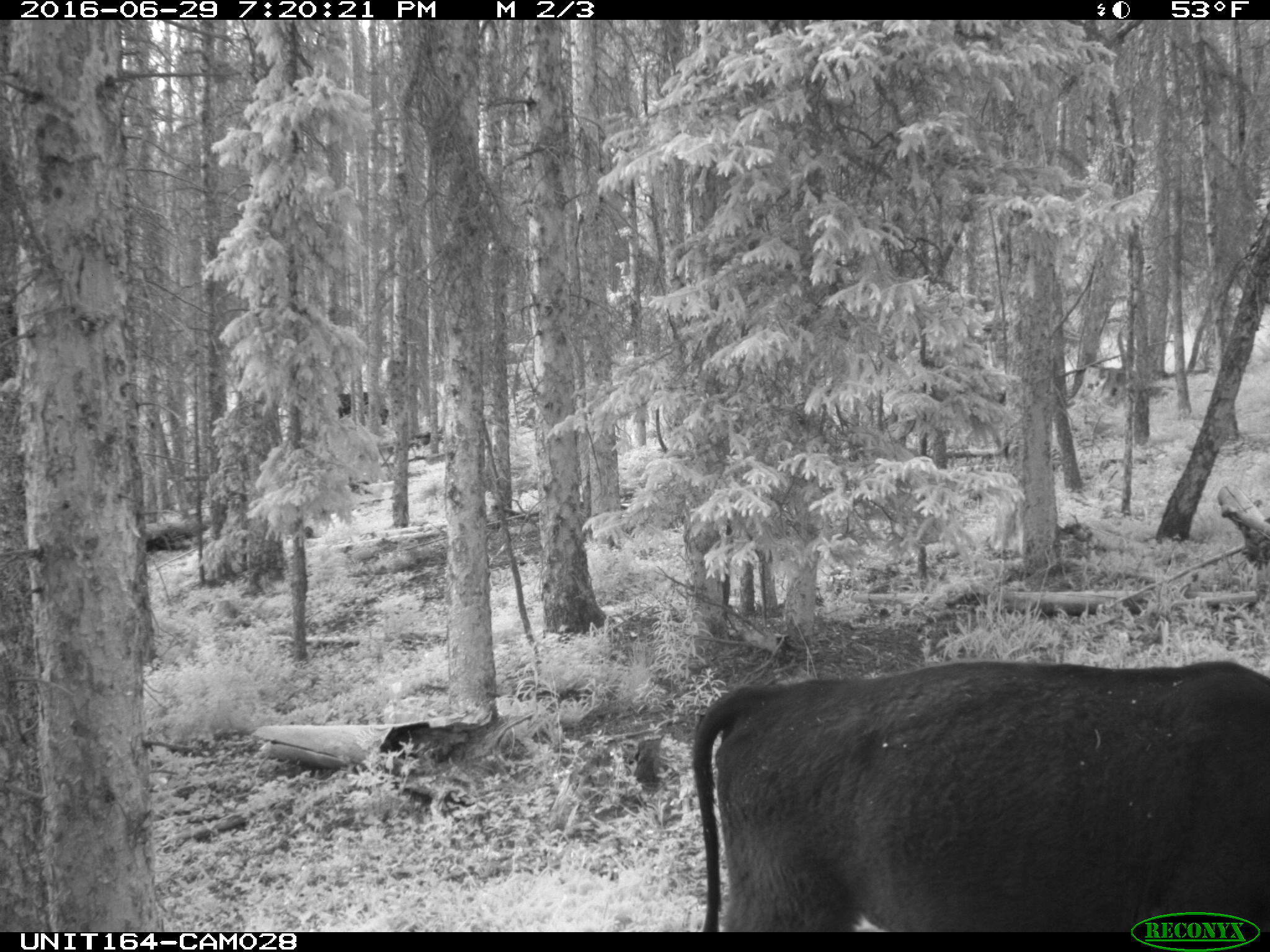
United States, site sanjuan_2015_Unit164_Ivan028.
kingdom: Animalia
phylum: Chordata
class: Mammalia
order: Artiodactyla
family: Bovidae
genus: Bos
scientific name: Bos taurus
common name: domestic cow